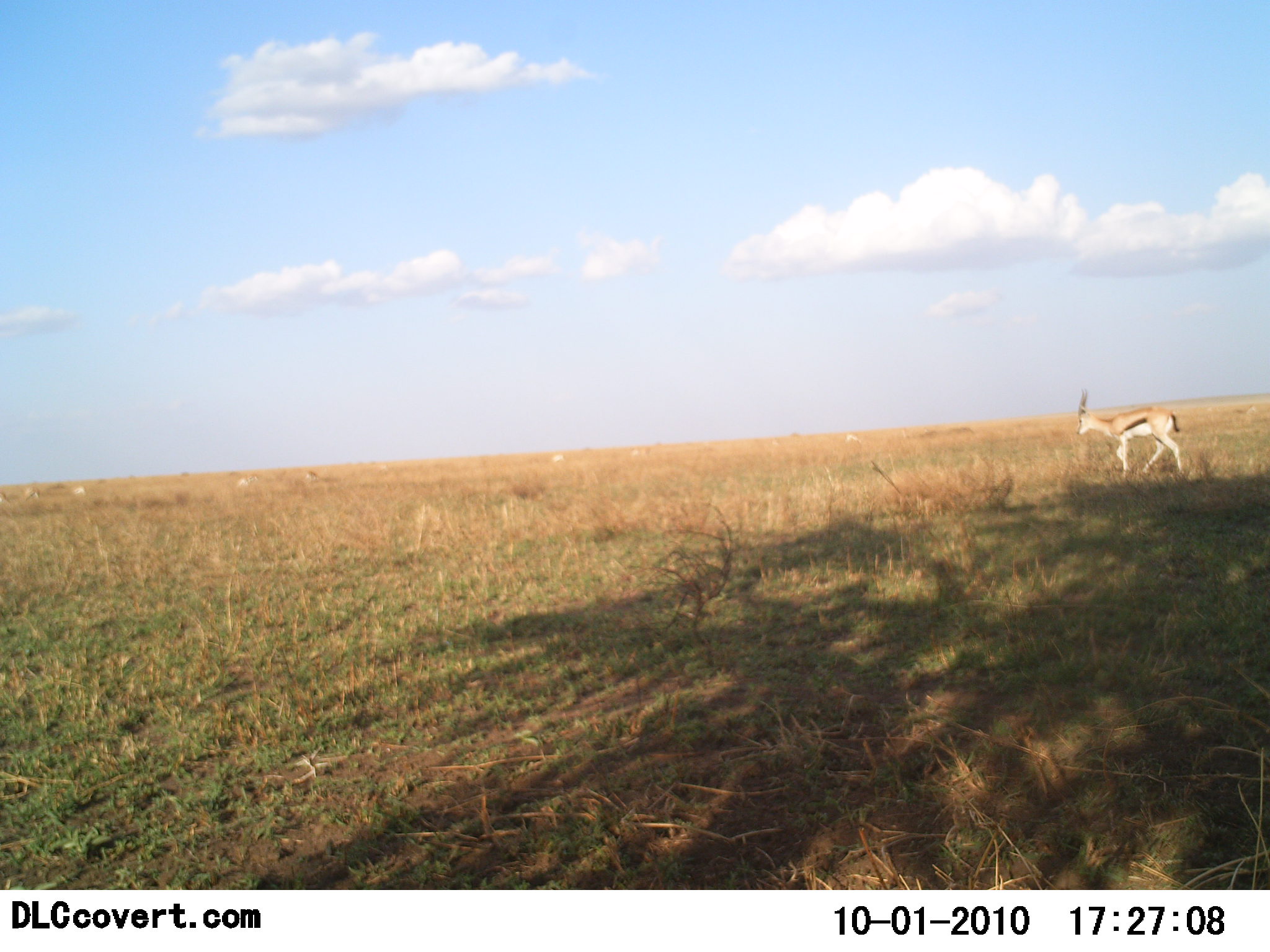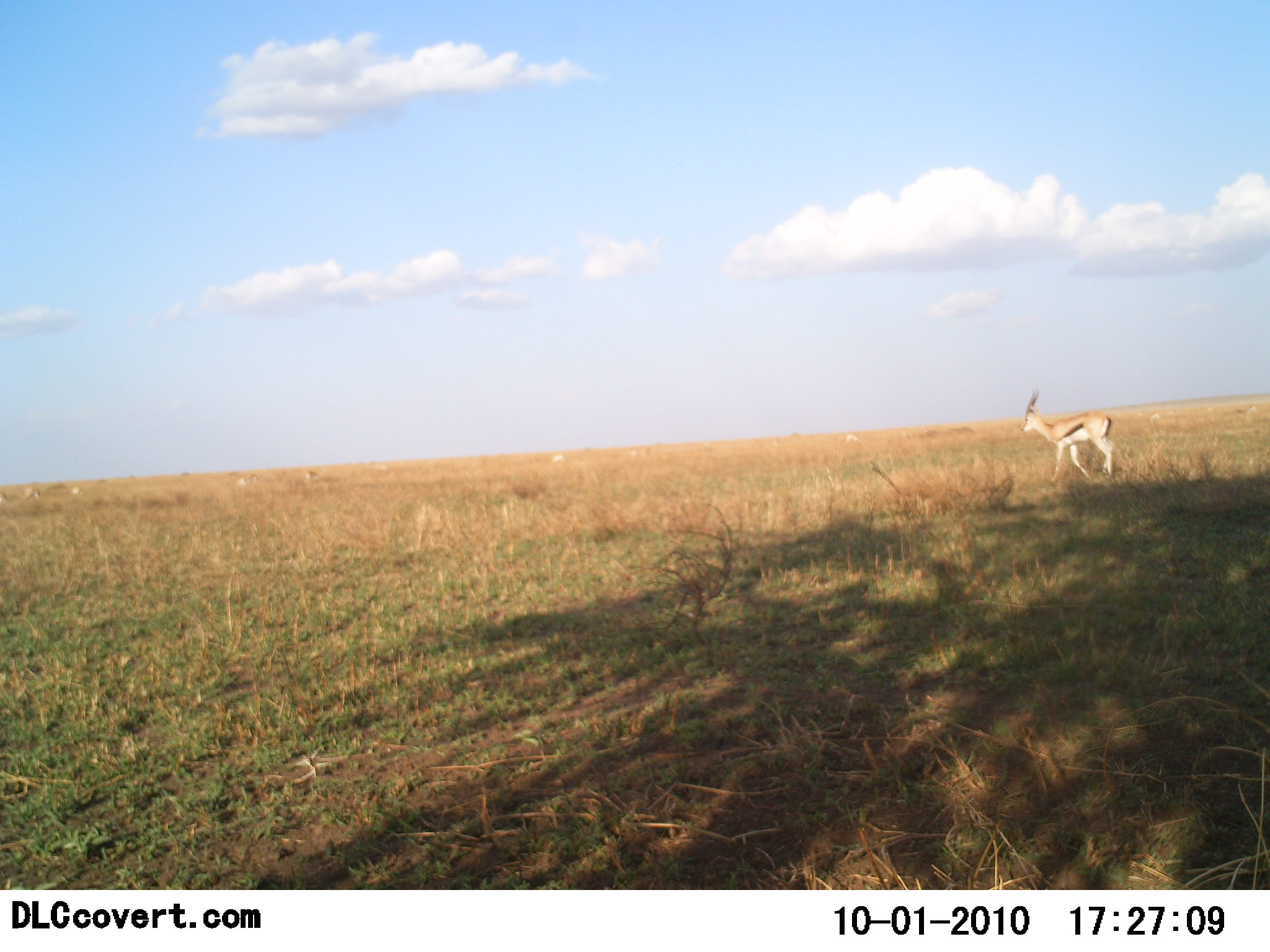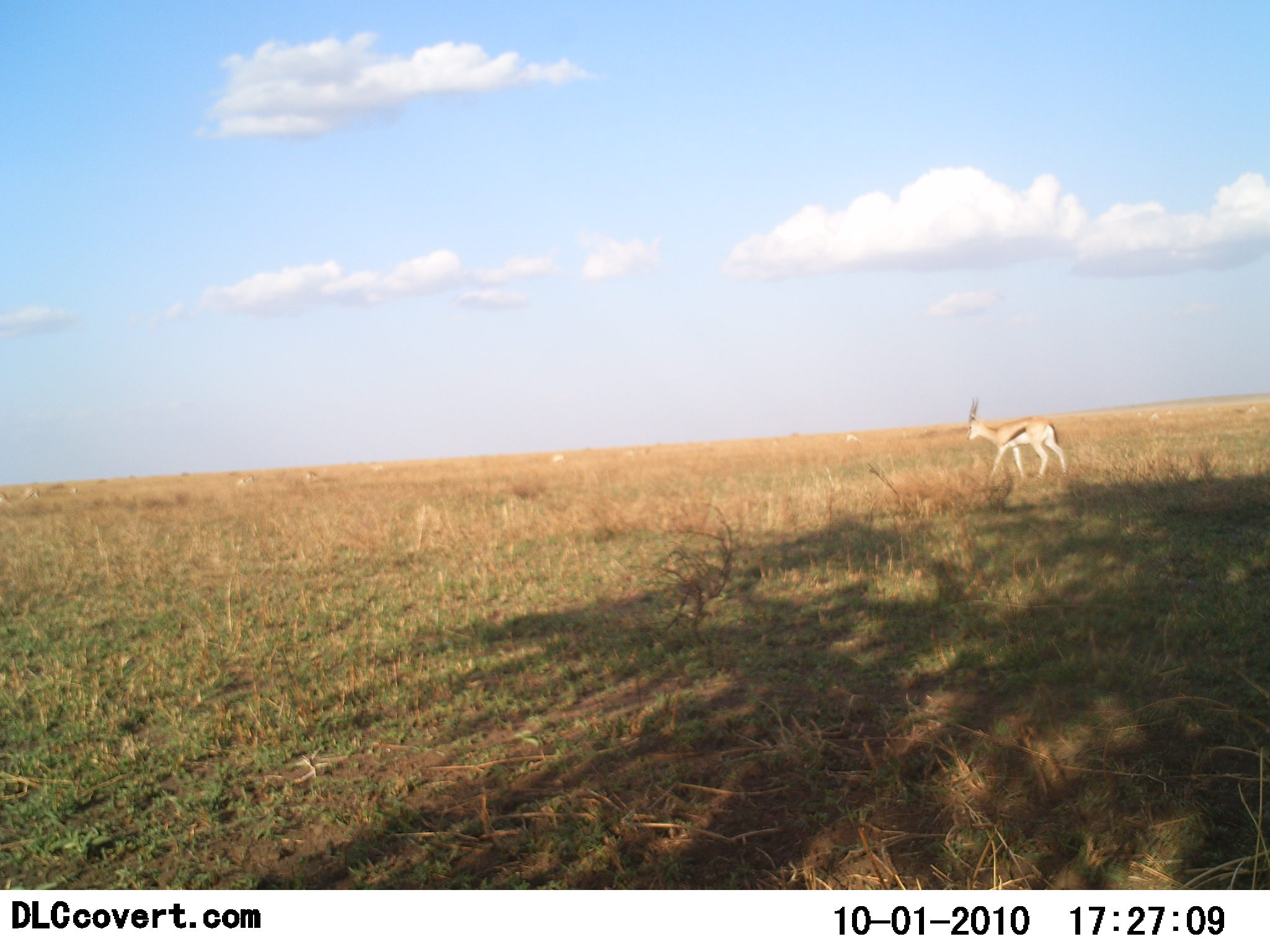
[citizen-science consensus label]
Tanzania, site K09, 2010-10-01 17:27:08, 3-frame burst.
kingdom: Animalia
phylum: Chordata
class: Mammalia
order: Artiodactyla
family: Bovidae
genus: Eudorcas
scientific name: Eudorcas thomsonii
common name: thomson's gazelle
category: gazellethomsons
Gazellethomsons (thomson's gazelle) (Eudorcas thomsonii), count 1. Behavior (volunteer vote fractions): standing 0%, resting 0%, moving 100%, interacting 0%. Young present (vote fraction): 0%. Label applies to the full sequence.